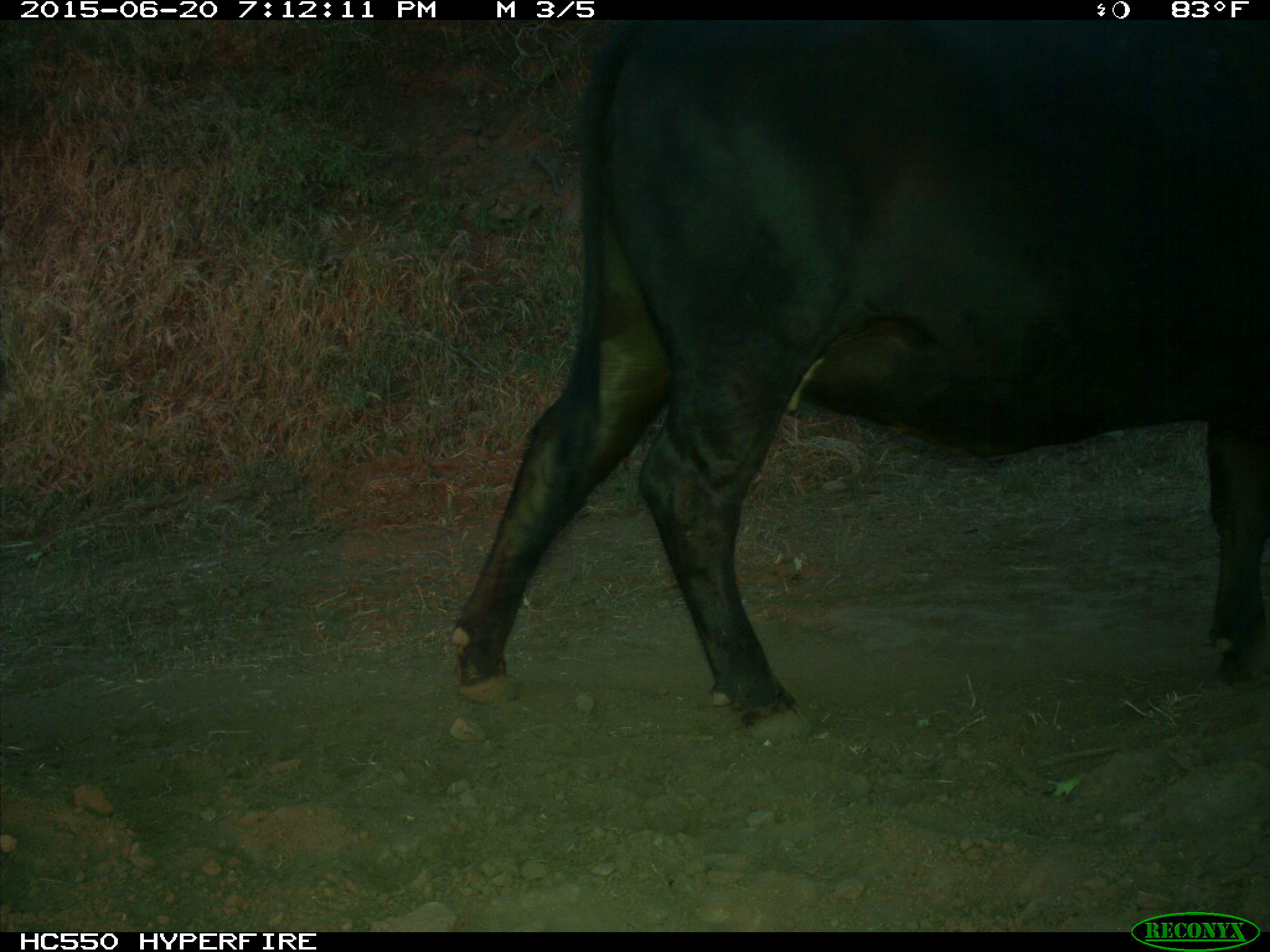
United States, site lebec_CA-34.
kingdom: Animalia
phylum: Chordata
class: Mammalia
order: Artiodactyla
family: Bovidae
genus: Bos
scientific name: Bos taurus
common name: domestic cow